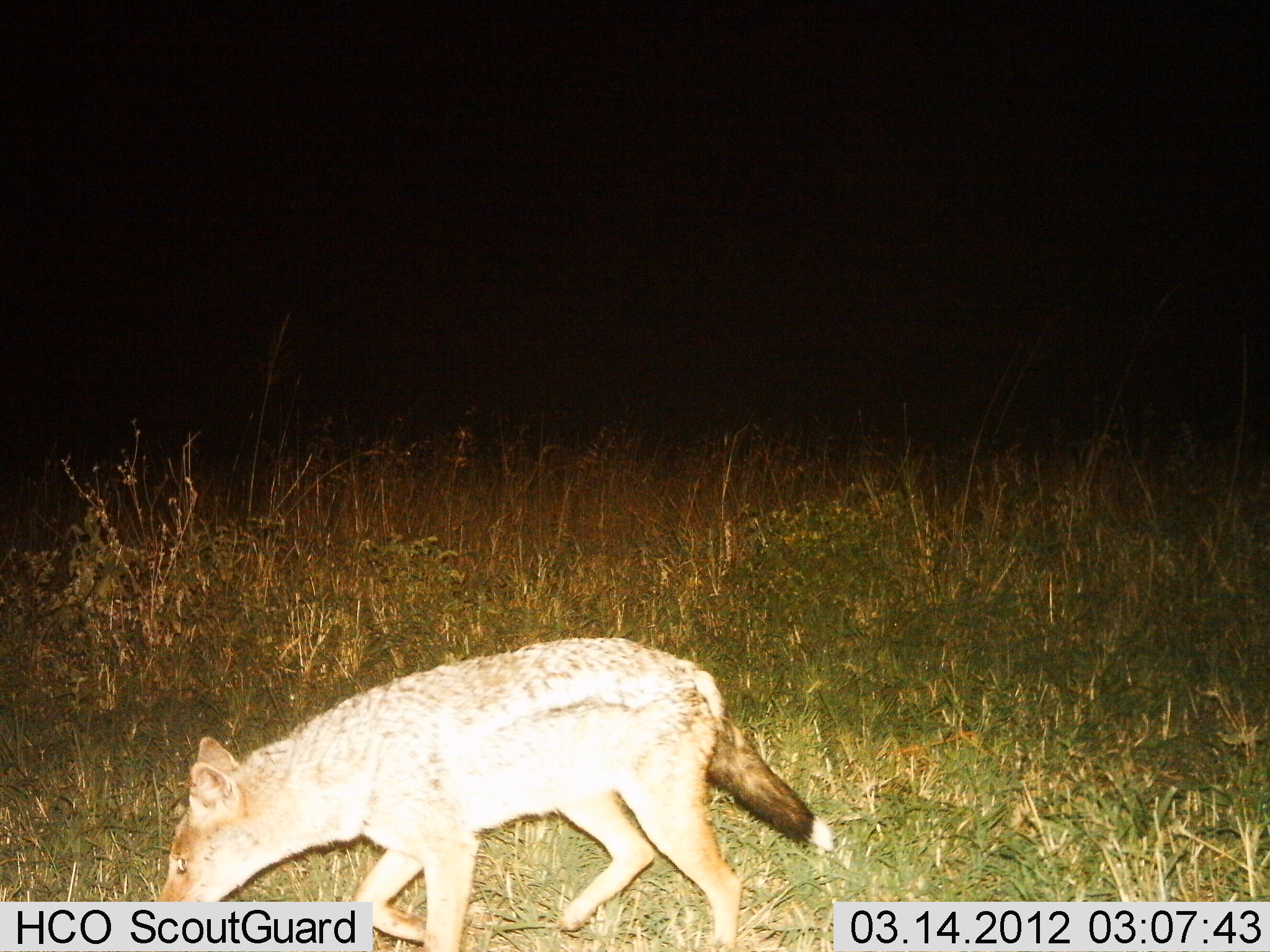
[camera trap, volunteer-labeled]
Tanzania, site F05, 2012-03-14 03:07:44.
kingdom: Animalia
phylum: Chordata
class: Mammalia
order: Carnivora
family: Canidae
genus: Lupulella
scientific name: Lupulella mesomelas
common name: black-backed jackal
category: jackal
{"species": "jackal (black-backed jackal) (Lupulella mesomelas)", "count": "1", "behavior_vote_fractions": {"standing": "47%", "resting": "0%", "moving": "47%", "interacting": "0%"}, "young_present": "0%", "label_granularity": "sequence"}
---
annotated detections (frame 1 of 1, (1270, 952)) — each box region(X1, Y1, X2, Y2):
animal: region(150, 632, 839, 952)